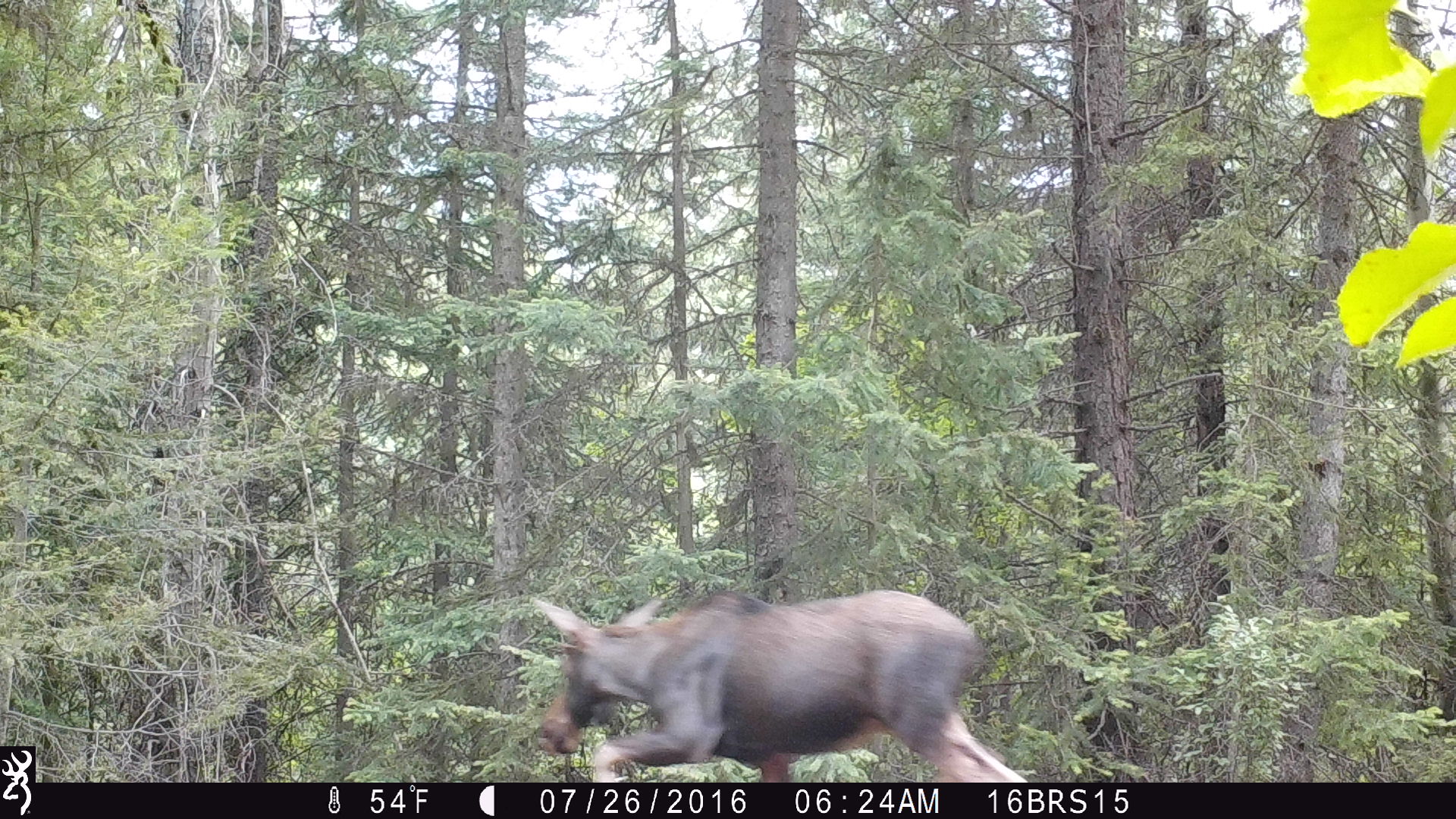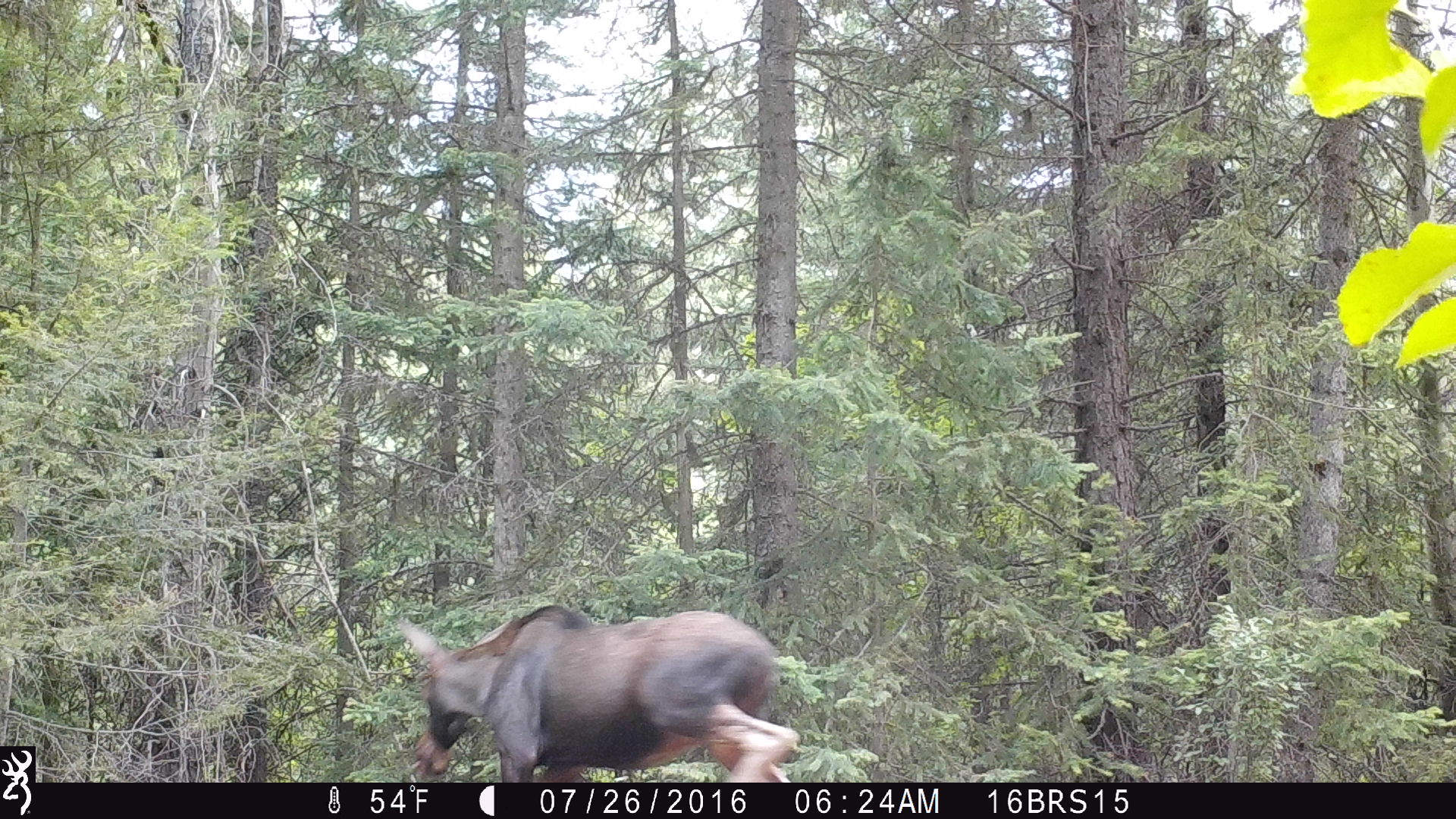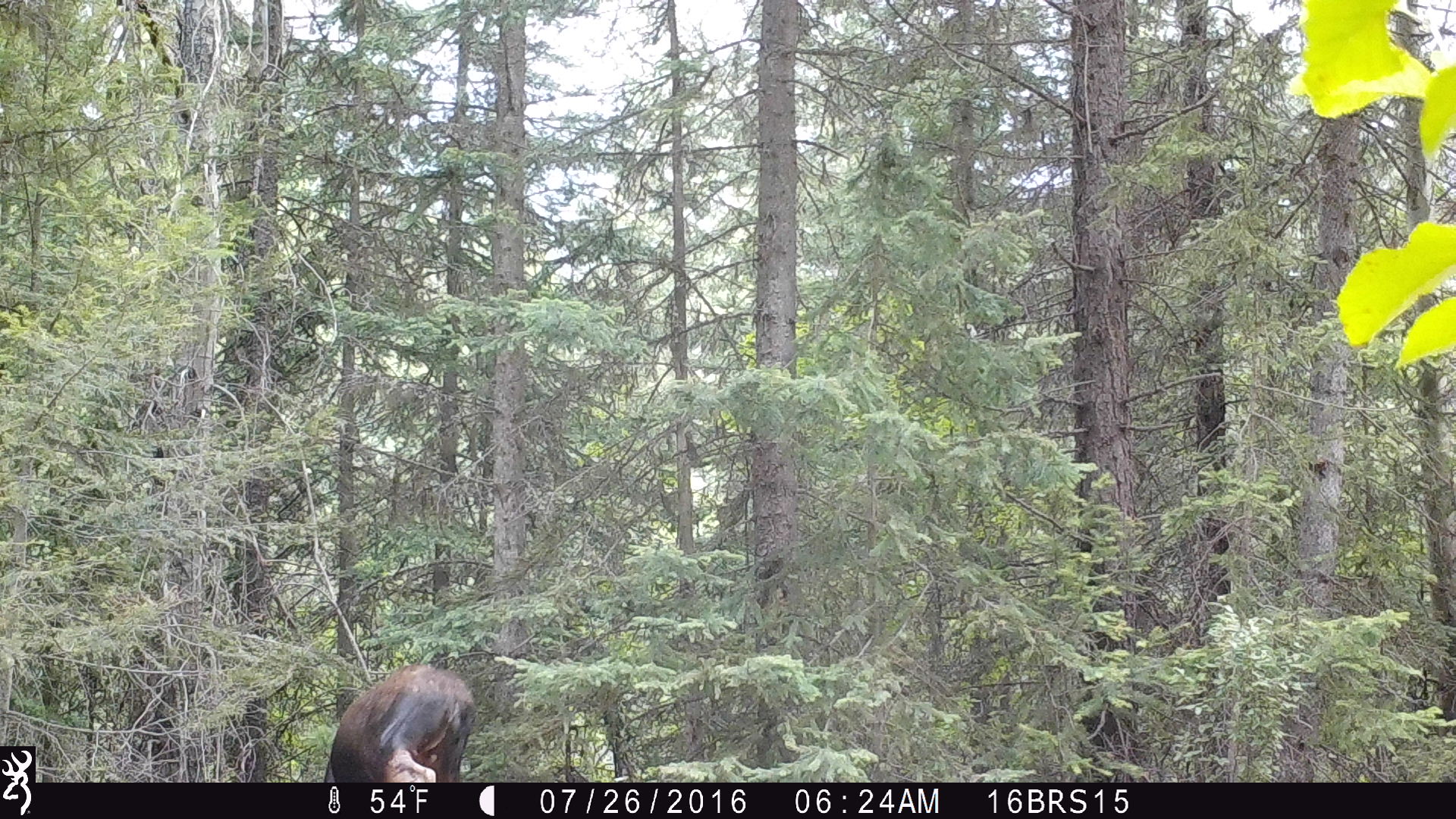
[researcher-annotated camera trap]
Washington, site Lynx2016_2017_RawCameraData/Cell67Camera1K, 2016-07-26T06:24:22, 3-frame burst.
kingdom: Animalia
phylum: Chordata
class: Mammalia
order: Artiodactyla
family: Cervidae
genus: Alces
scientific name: Alces alces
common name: moose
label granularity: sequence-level